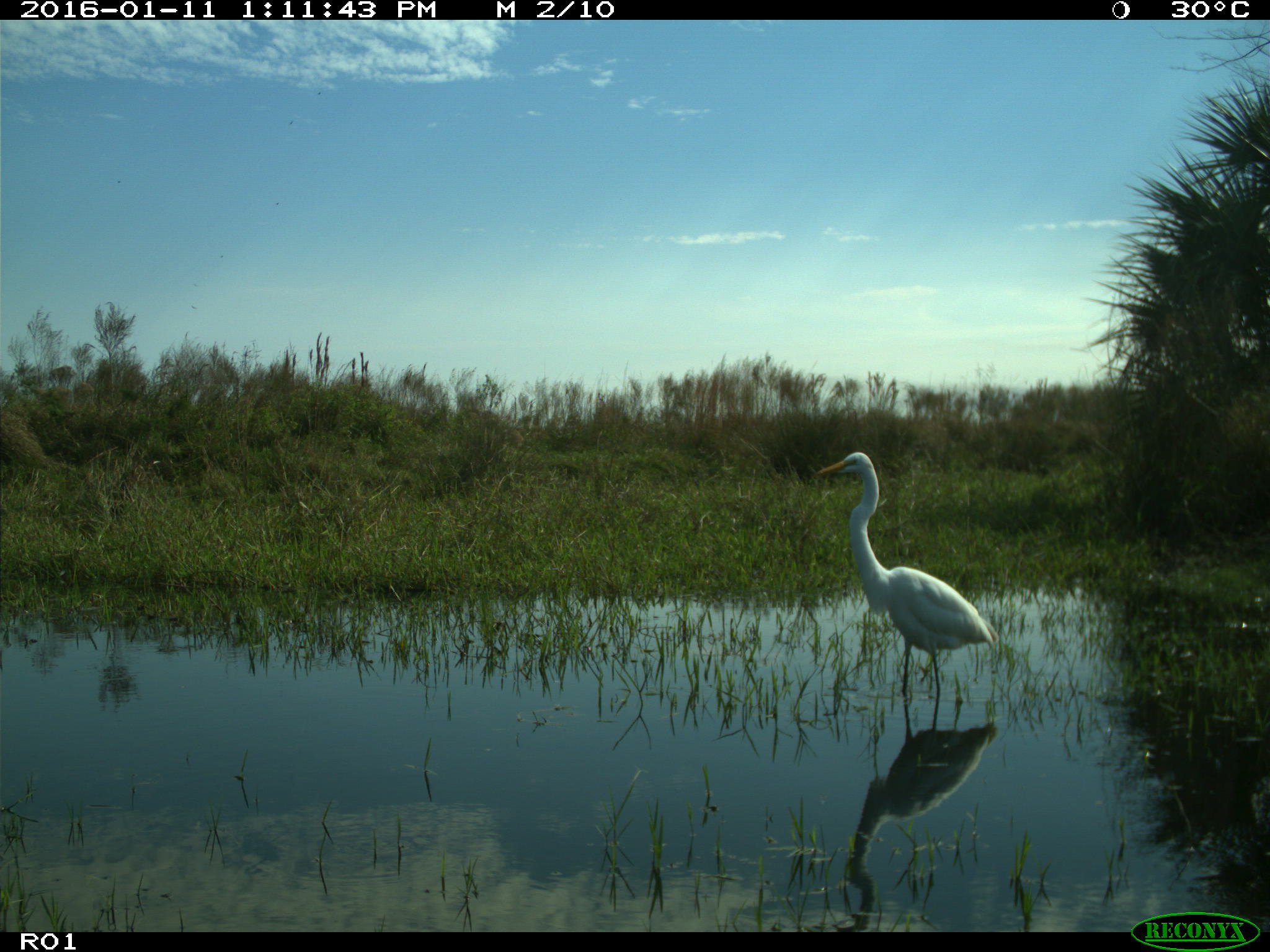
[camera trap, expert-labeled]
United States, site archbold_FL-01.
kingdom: Animalia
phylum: Chordata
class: Aves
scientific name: Aves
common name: birds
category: unidentified bird